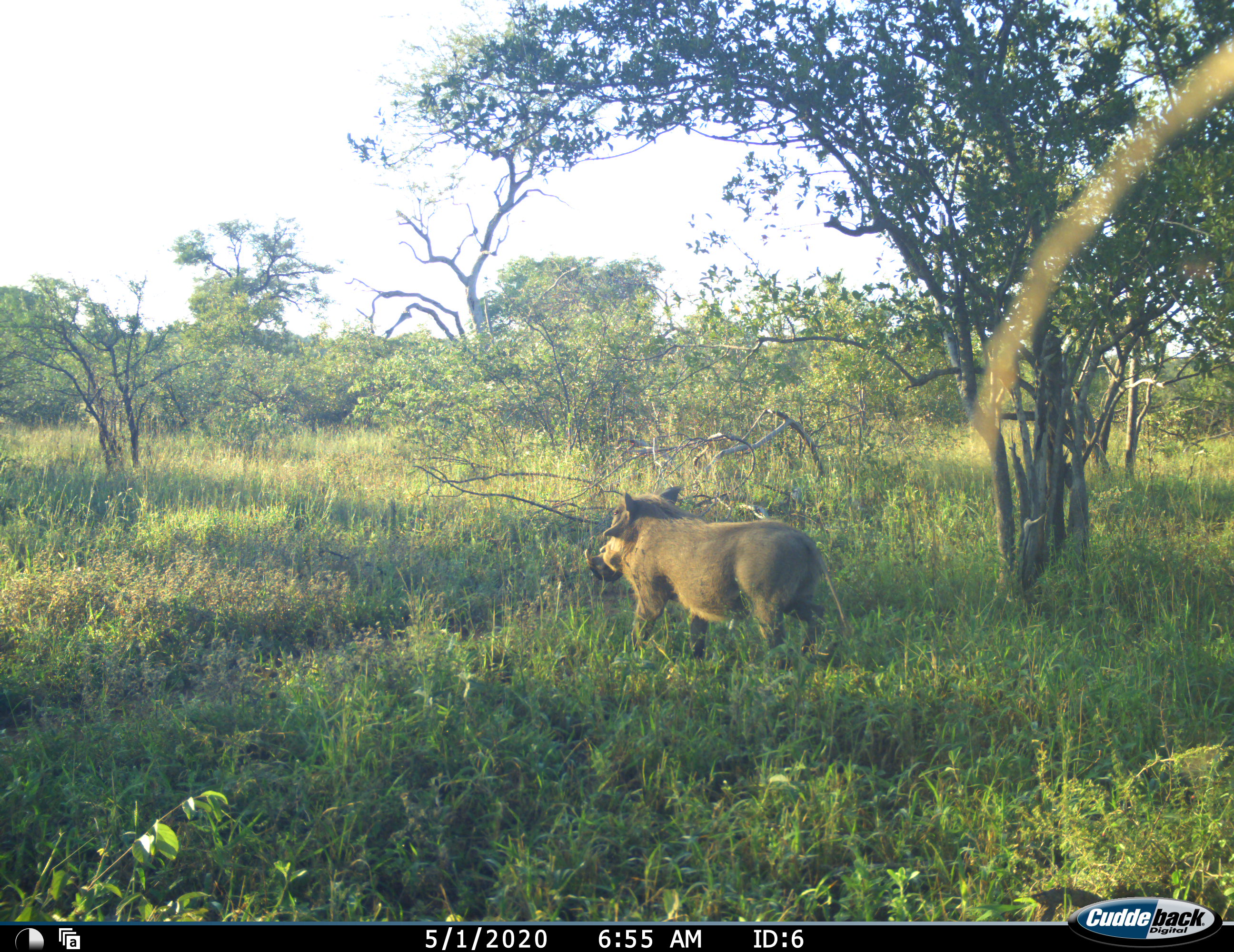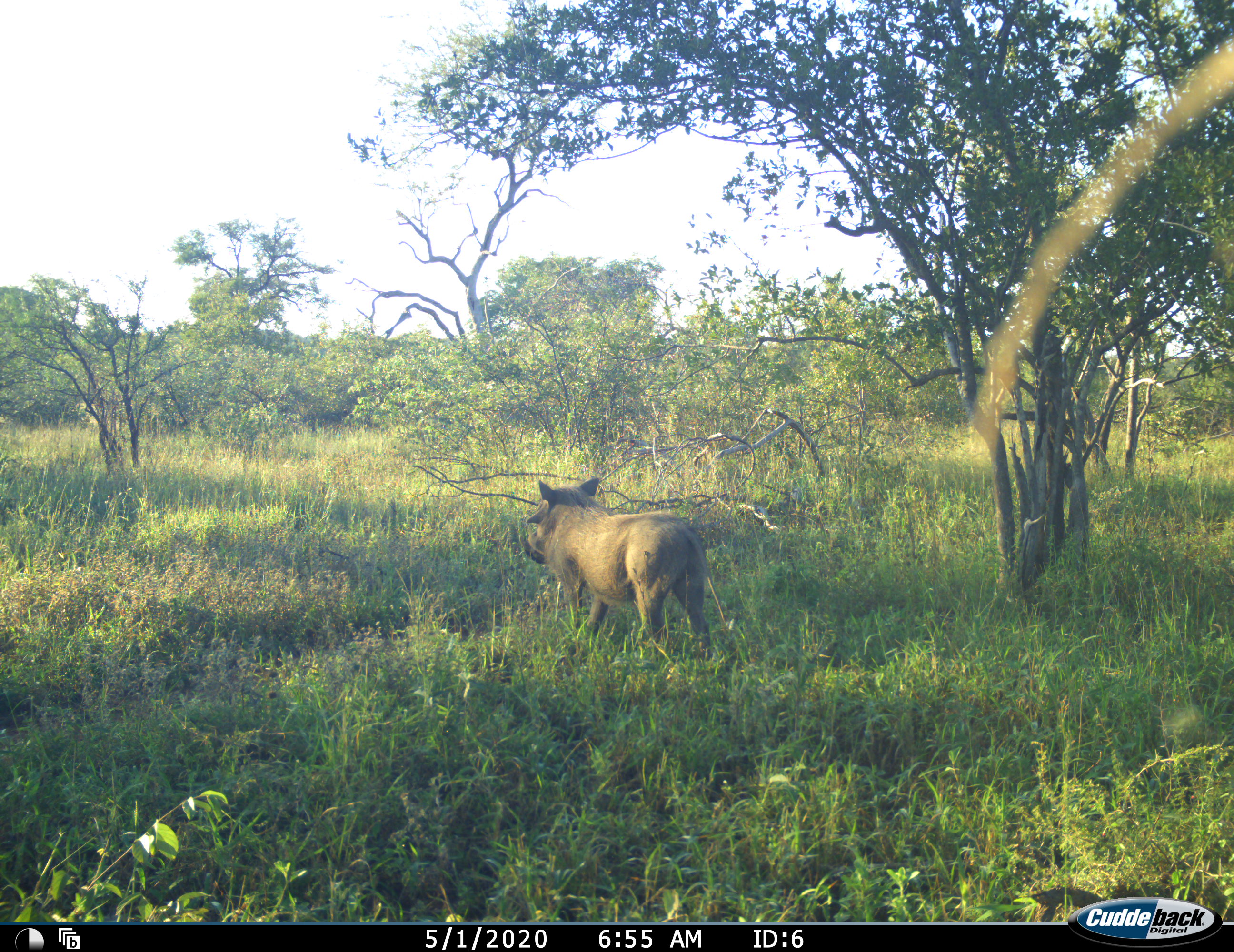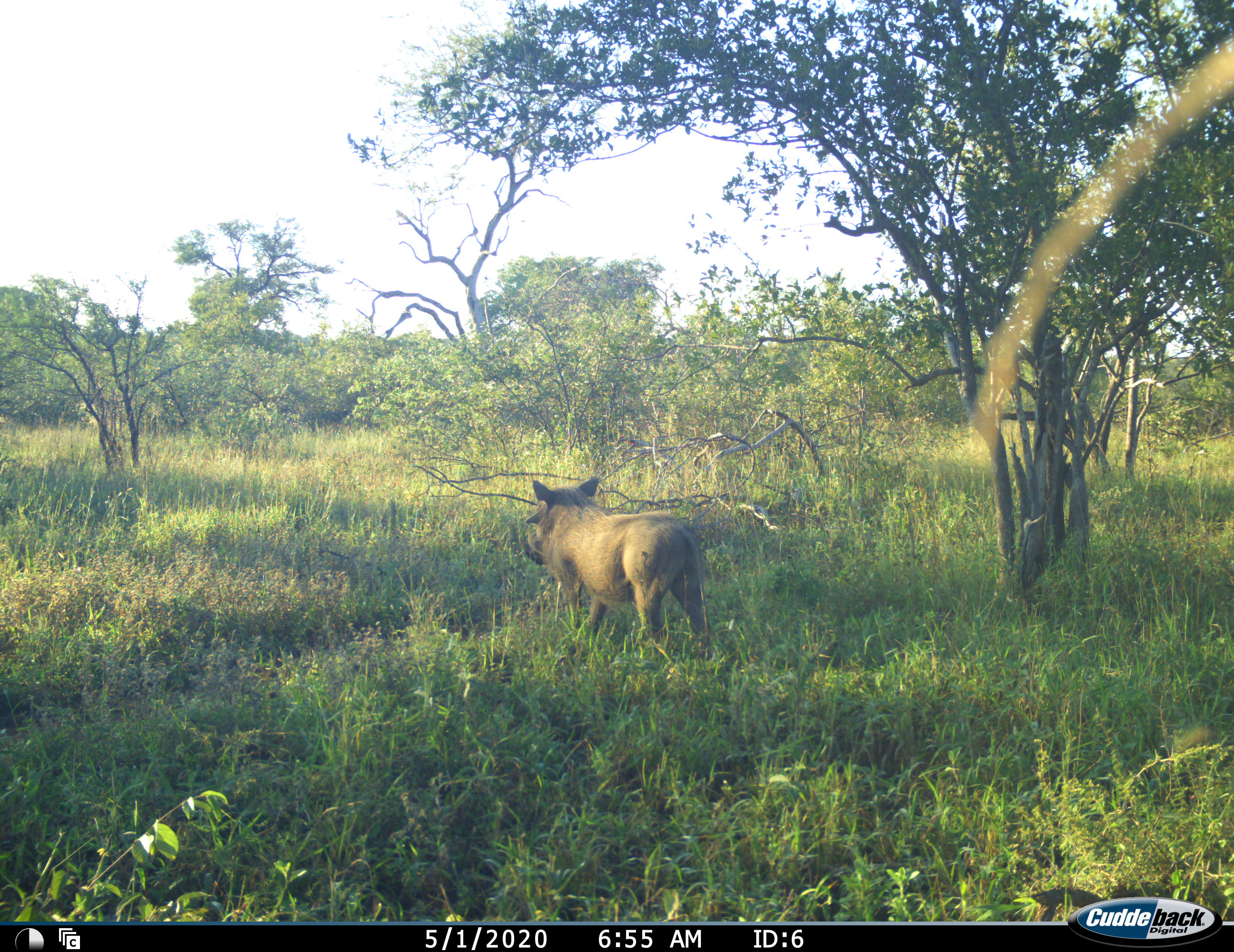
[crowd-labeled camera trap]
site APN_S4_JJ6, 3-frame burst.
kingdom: Animalia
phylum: Chordata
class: Mammalia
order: Artiodactyla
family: Suidae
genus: Phacochoerus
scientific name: Phacochoerus africanus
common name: warthog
Warthog (Phacochoerus africanus), count 1. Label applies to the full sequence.